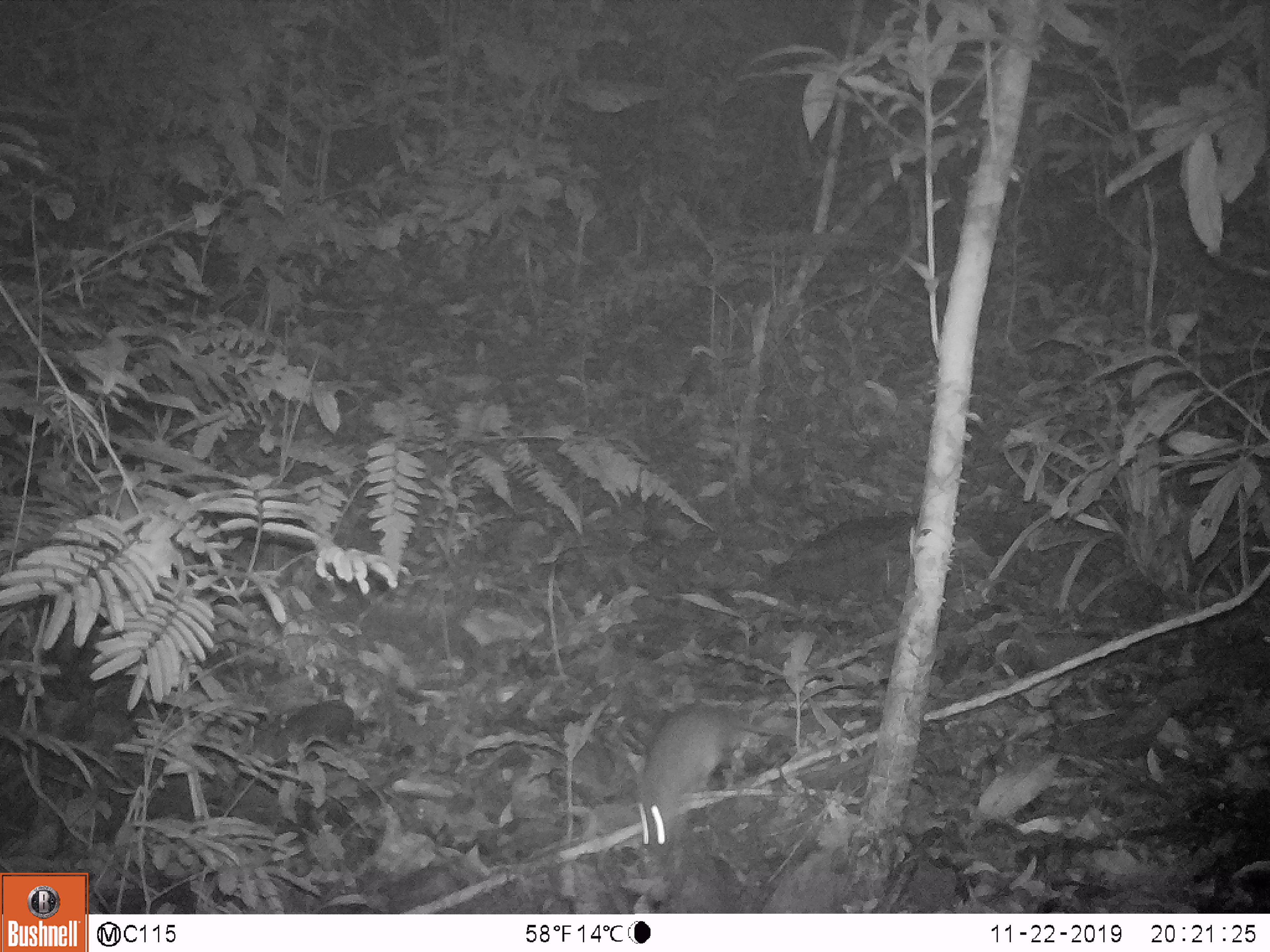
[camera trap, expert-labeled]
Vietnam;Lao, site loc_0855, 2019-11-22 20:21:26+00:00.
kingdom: Animalia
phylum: Chordata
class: Mammalia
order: Rodentia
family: Muridae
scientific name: Muridae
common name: old-world mice and rats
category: unidentified murid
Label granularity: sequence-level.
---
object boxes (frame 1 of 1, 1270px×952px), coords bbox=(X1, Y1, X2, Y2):
unidentified murid: bbox=(635, 706, 797, 862)